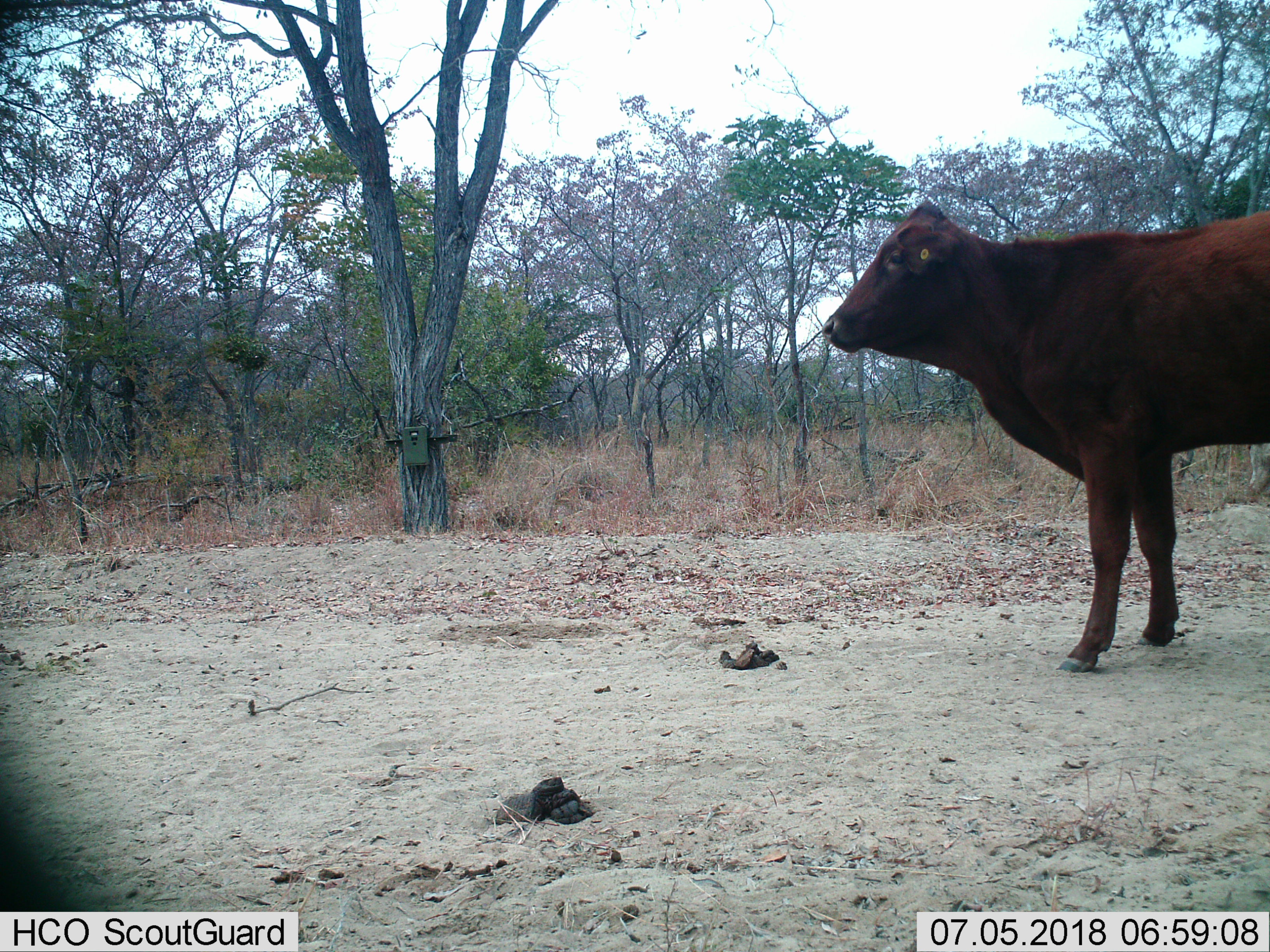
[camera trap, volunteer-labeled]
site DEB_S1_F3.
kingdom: Animalia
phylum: Chordata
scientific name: Vertebrata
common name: domestic animal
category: domesticanimal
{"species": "domesticanimal (domestic animal) (Vertebrata)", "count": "1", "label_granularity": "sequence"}